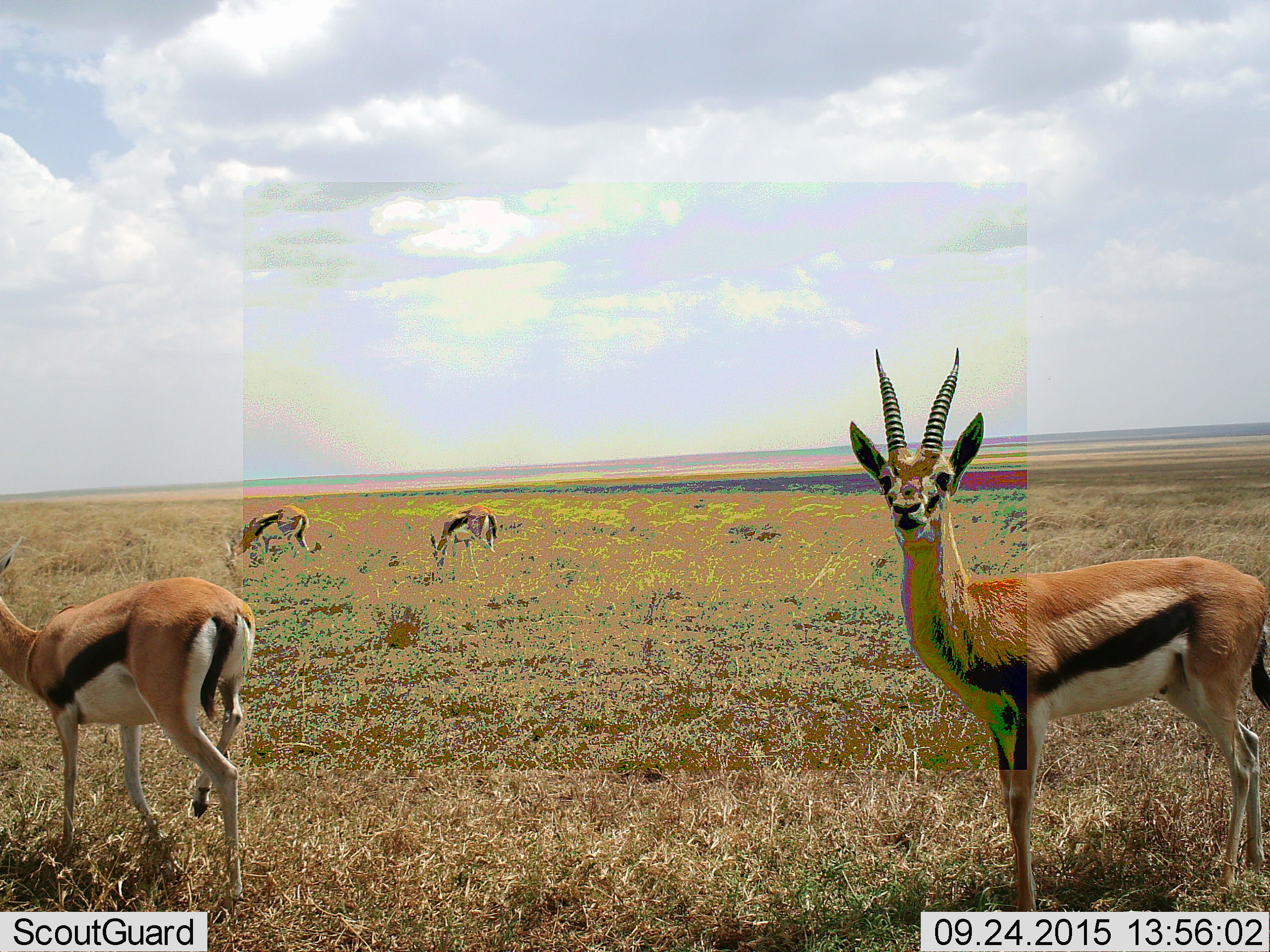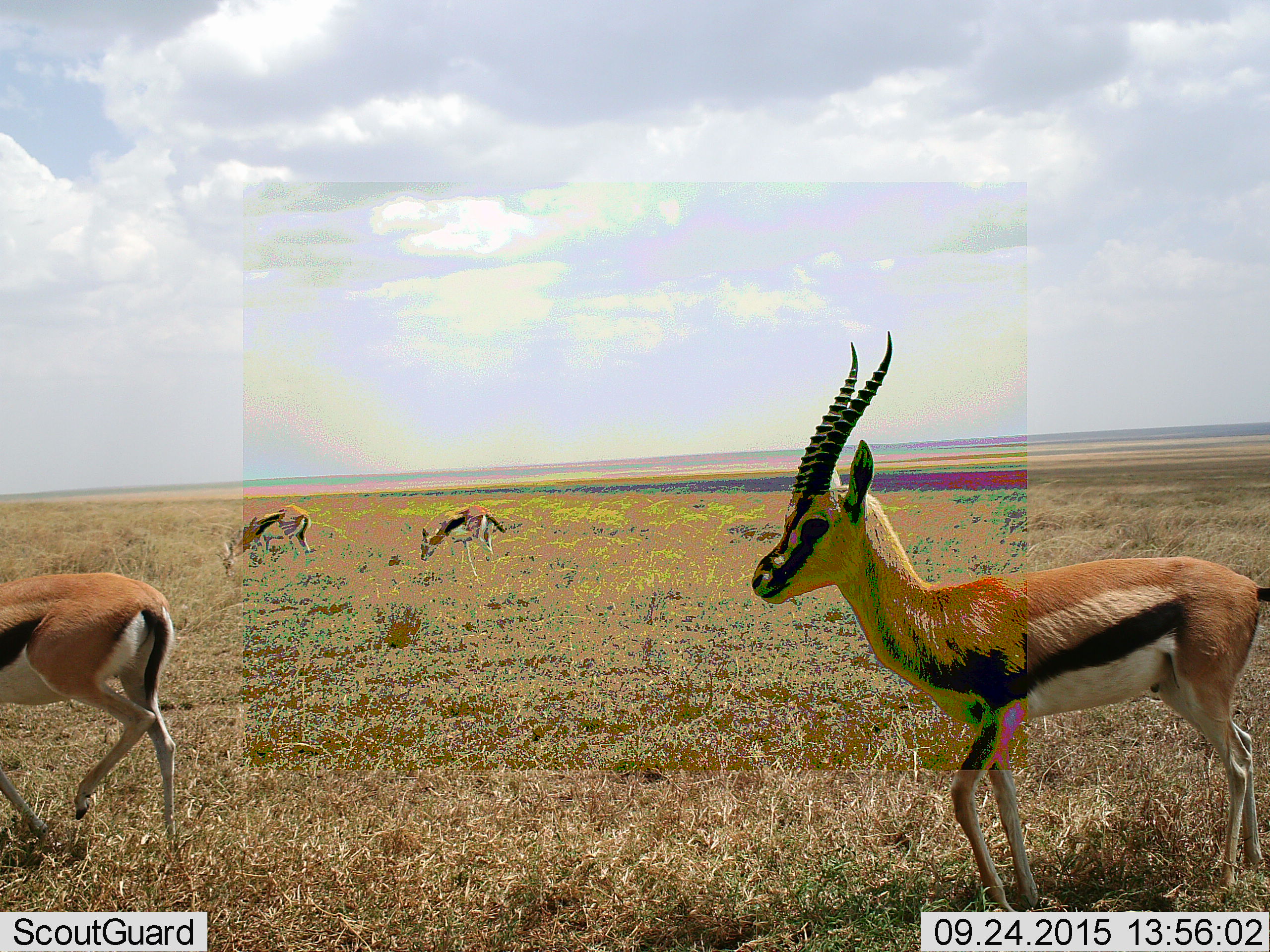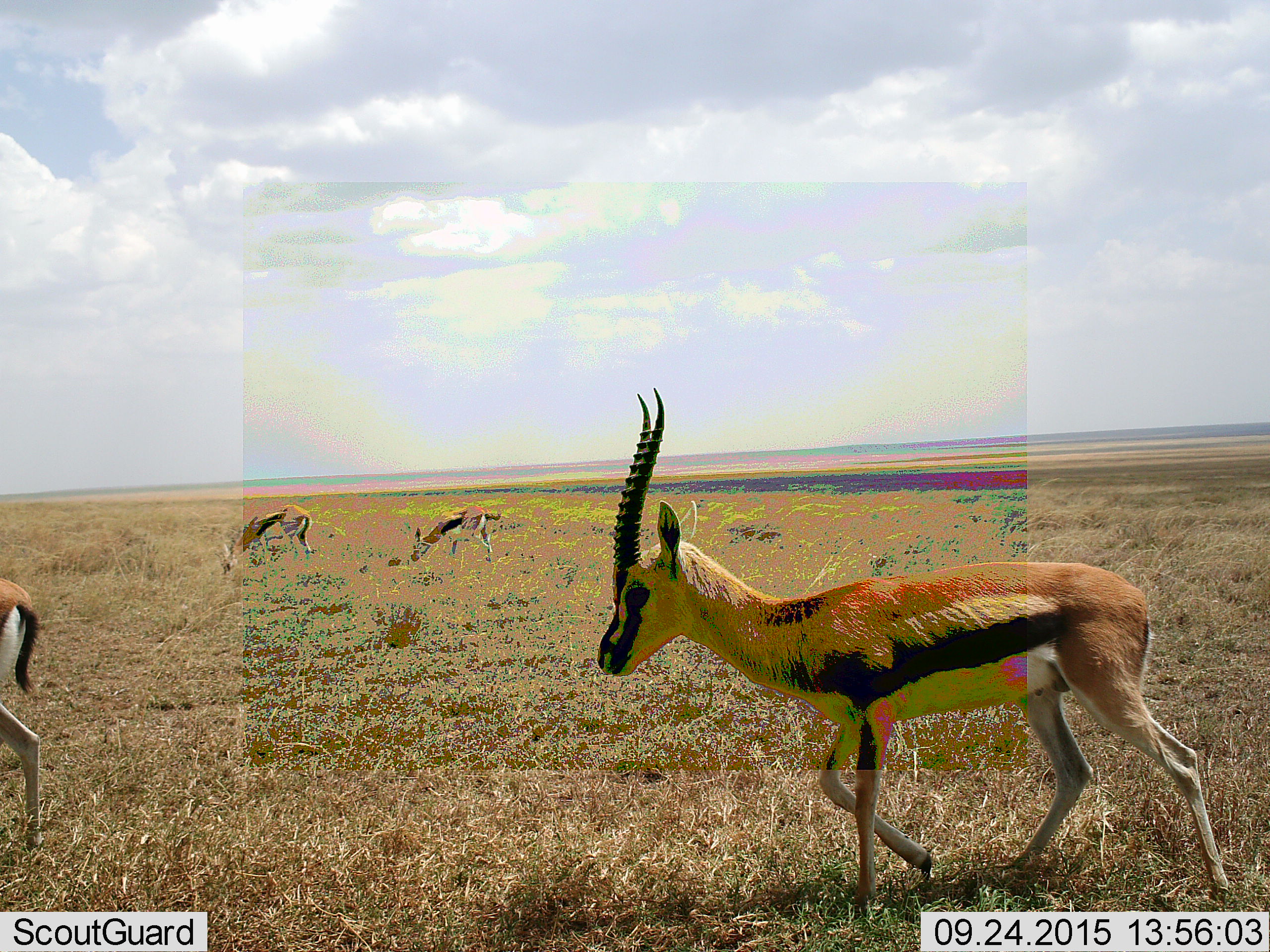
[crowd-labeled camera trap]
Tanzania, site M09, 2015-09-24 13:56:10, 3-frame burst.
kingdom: Animalia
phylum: Chordata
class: Mammalia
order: Artiodactyla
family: Bovidae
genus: Eudorcas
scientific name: Eudorcas thomsonii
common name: thomson's gazelle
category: gazellethomsons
Gazellethomsons (thomson's gazelle) (Eudorcas thomsonii), count 4. Behavior (volunteer vote fractions): standing 57%, resting 29%, moving 86%, interacting 14%. Young present (vote fraction): 0%. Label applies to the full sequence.